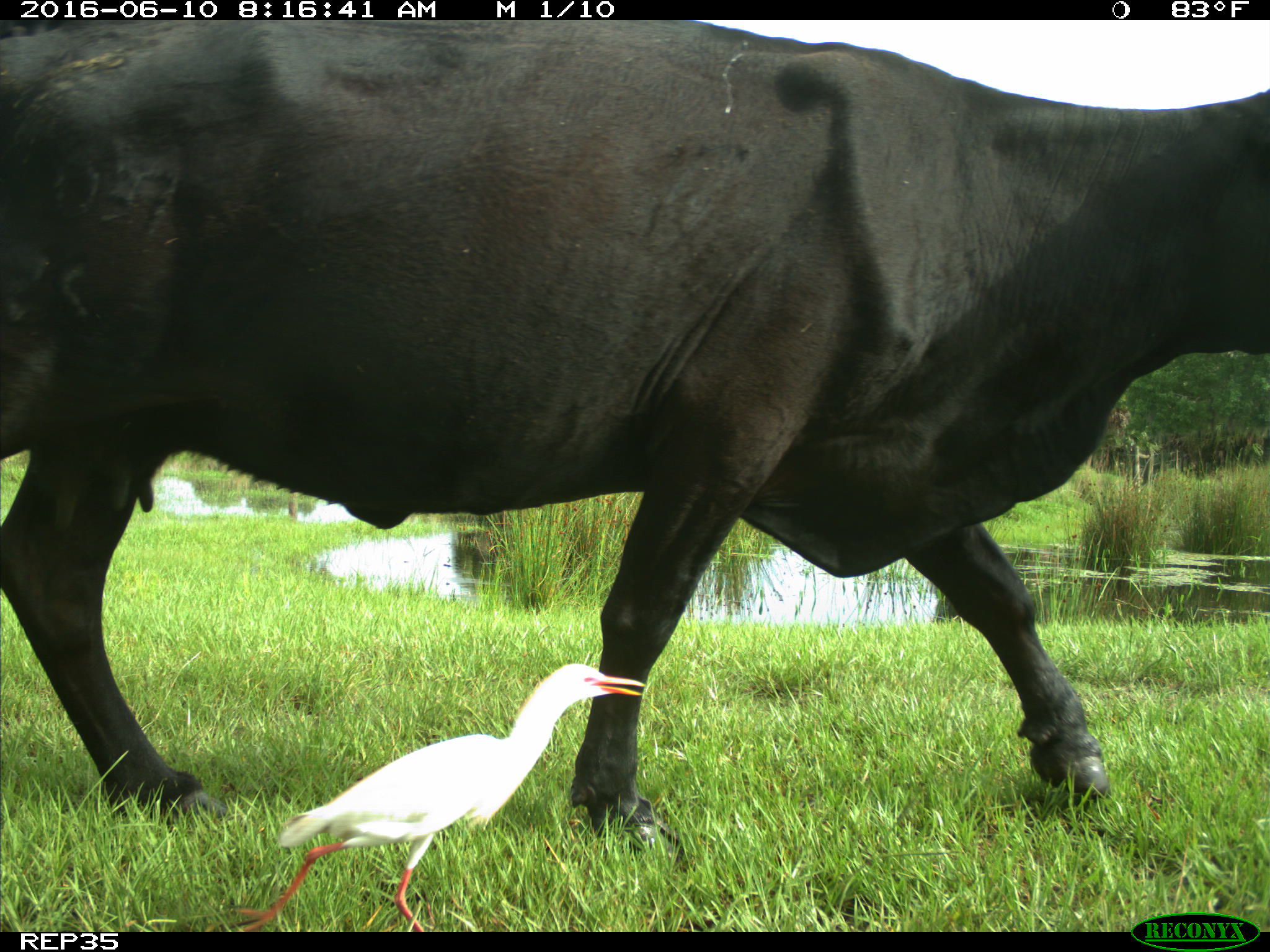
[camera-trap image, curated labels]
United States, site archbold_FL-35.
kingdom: Animalia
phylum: Chordata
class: Mammalia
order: Artiodactyla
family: Bovidae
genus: Bos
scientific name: Bos taurus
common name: domestic cow